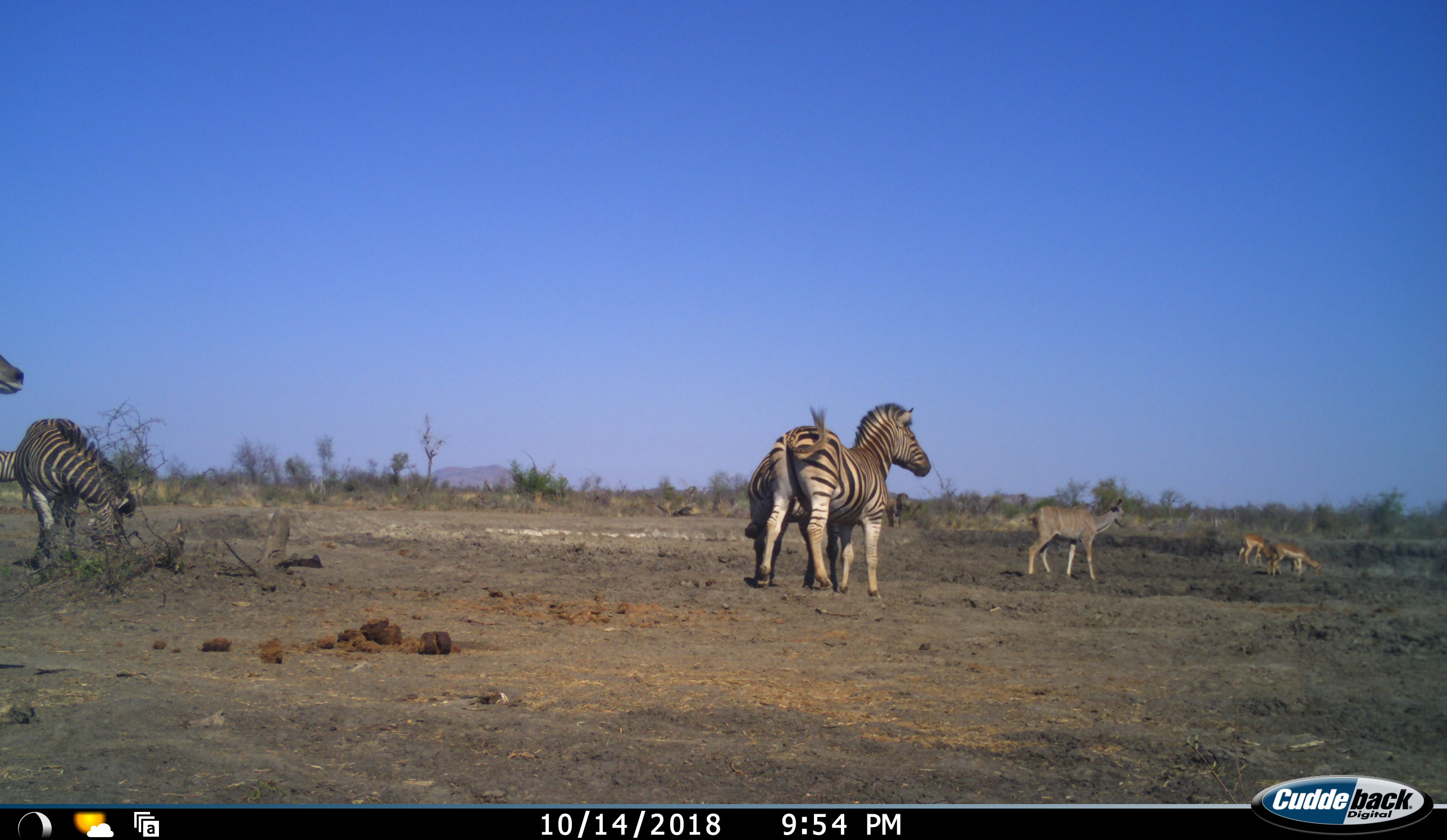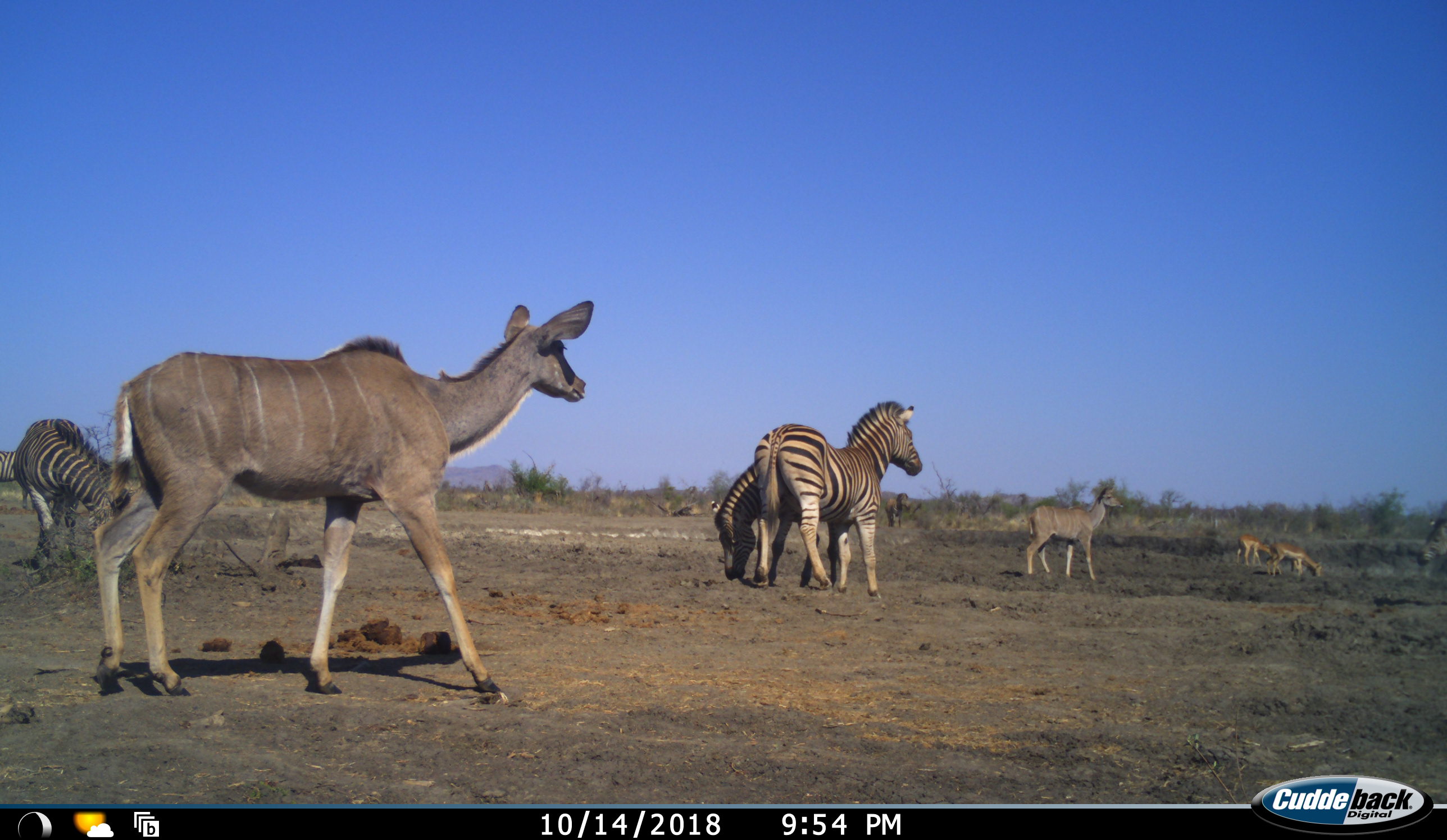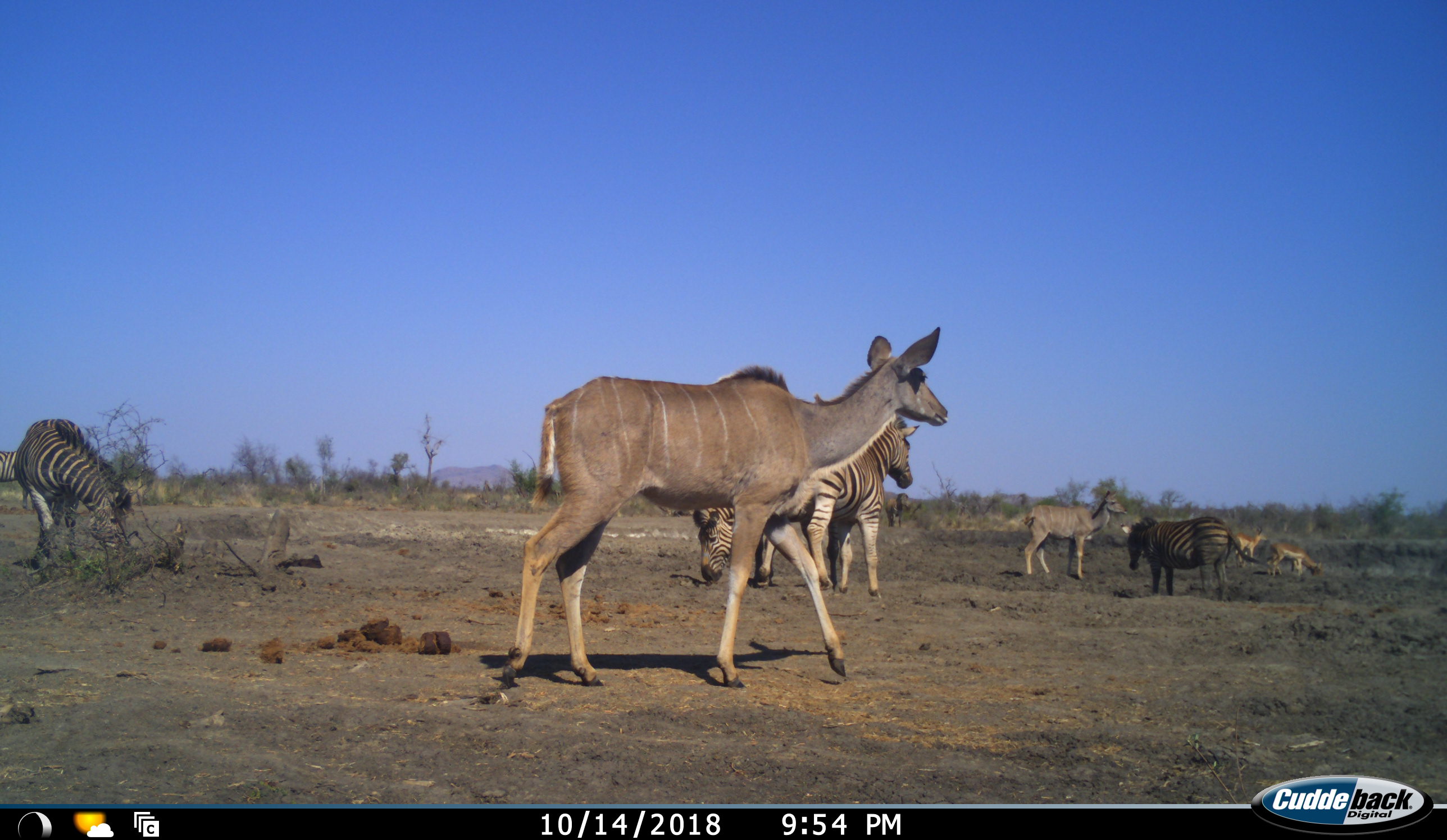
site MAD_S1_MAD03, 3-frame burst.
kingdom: Animalia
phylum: Chordata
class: Mammalia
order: Artiodactyla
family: Bovidae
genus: Aepyceros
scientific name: Aepyceros melampus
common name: impala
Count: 2.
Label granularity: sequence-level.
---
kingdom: Animalia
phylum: Chordata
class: Mammalia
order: Artiodactyla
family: Bovidae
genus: Tragelaphus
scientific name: Tragelaphus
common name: kudu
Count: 2.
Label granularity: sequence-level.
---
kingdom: Animalia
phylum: Chordata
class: Mammalia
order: Perissodactyla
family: Equidae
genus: Equus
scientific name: Equus quagga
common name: plains zebra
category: zebraplains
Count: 5.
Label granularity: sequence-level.